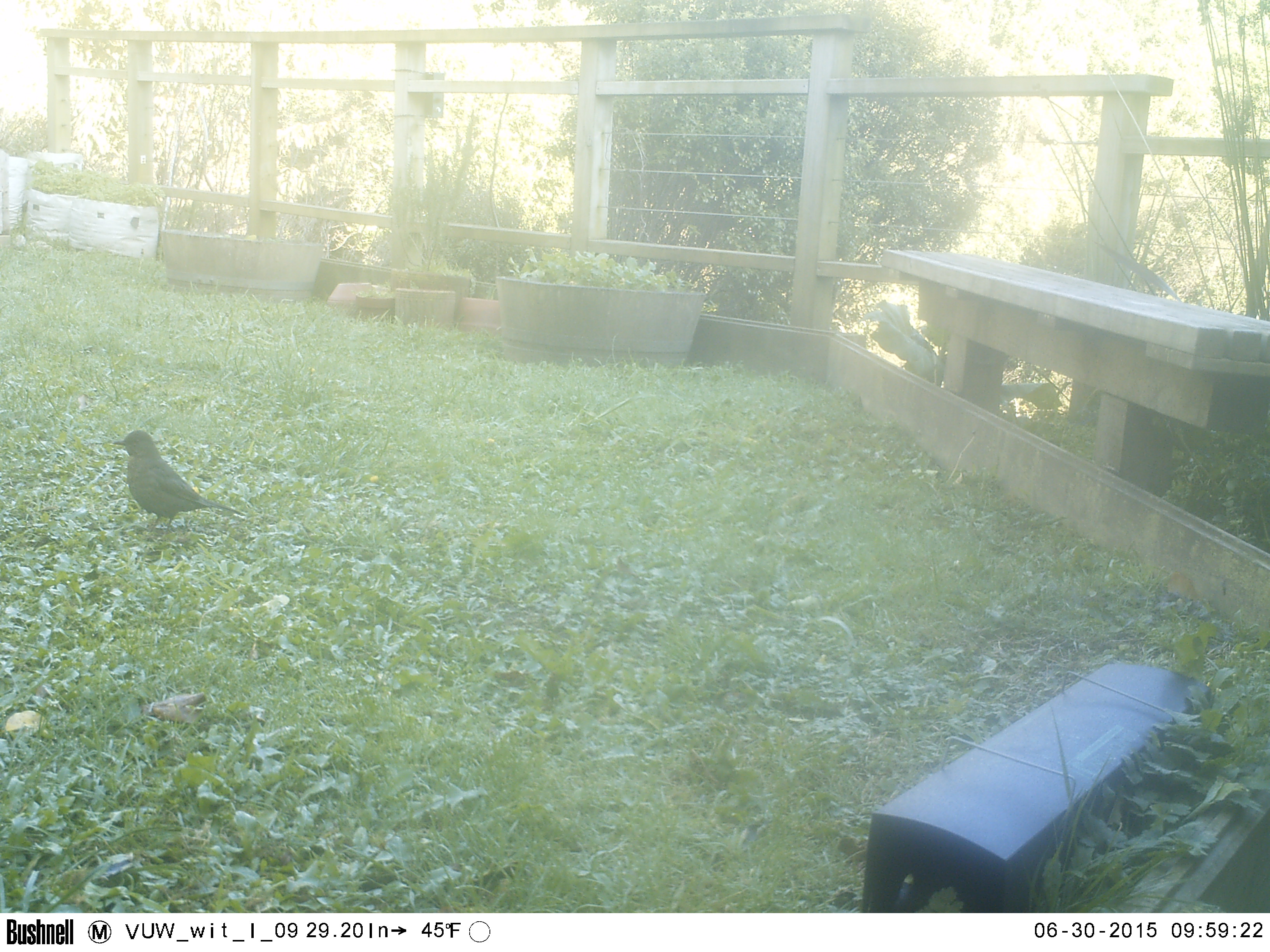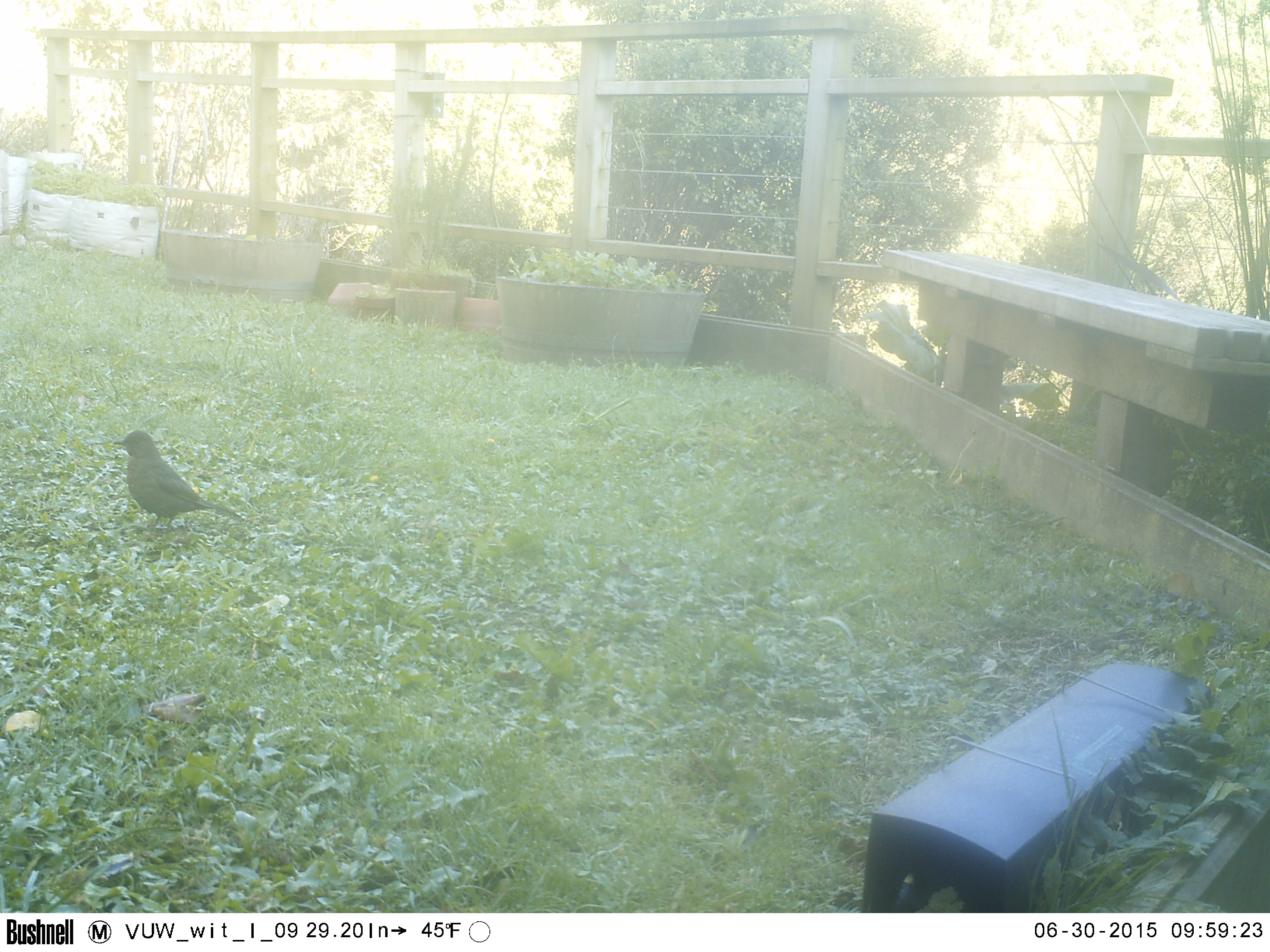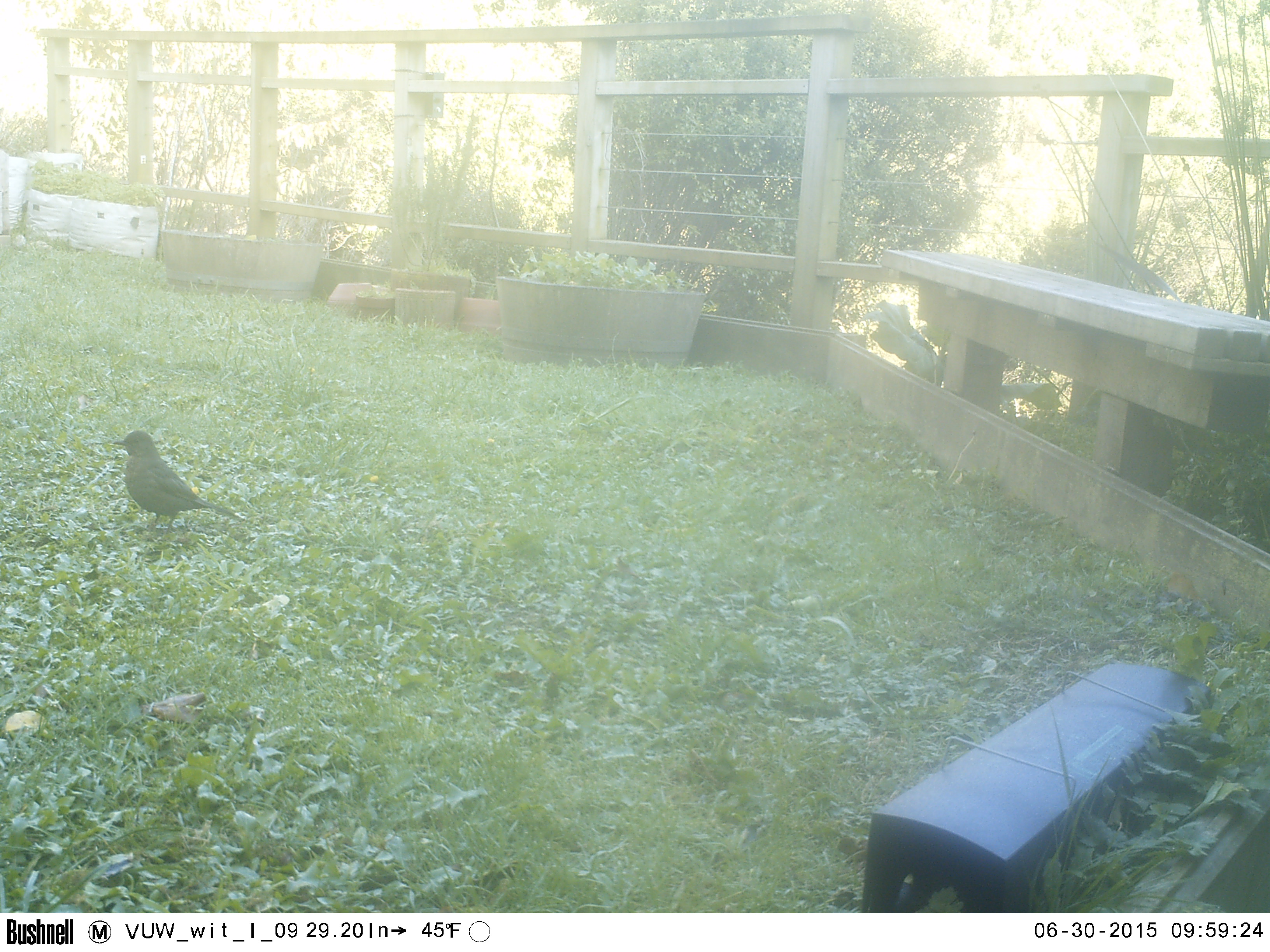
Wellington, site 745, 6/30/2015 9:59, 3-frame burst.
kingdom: Animalia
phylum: Chordata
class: Aves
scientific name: Aves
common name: bird